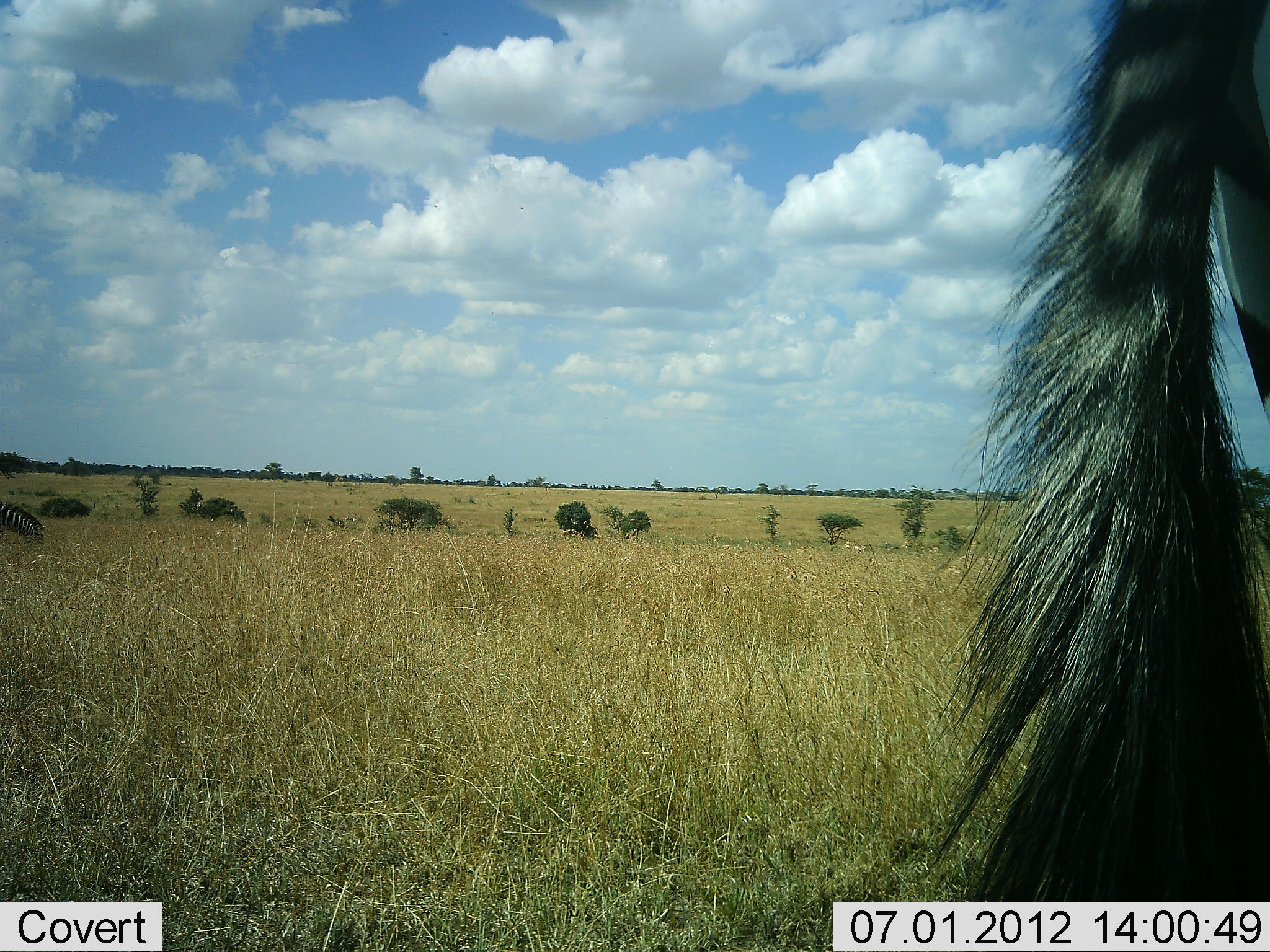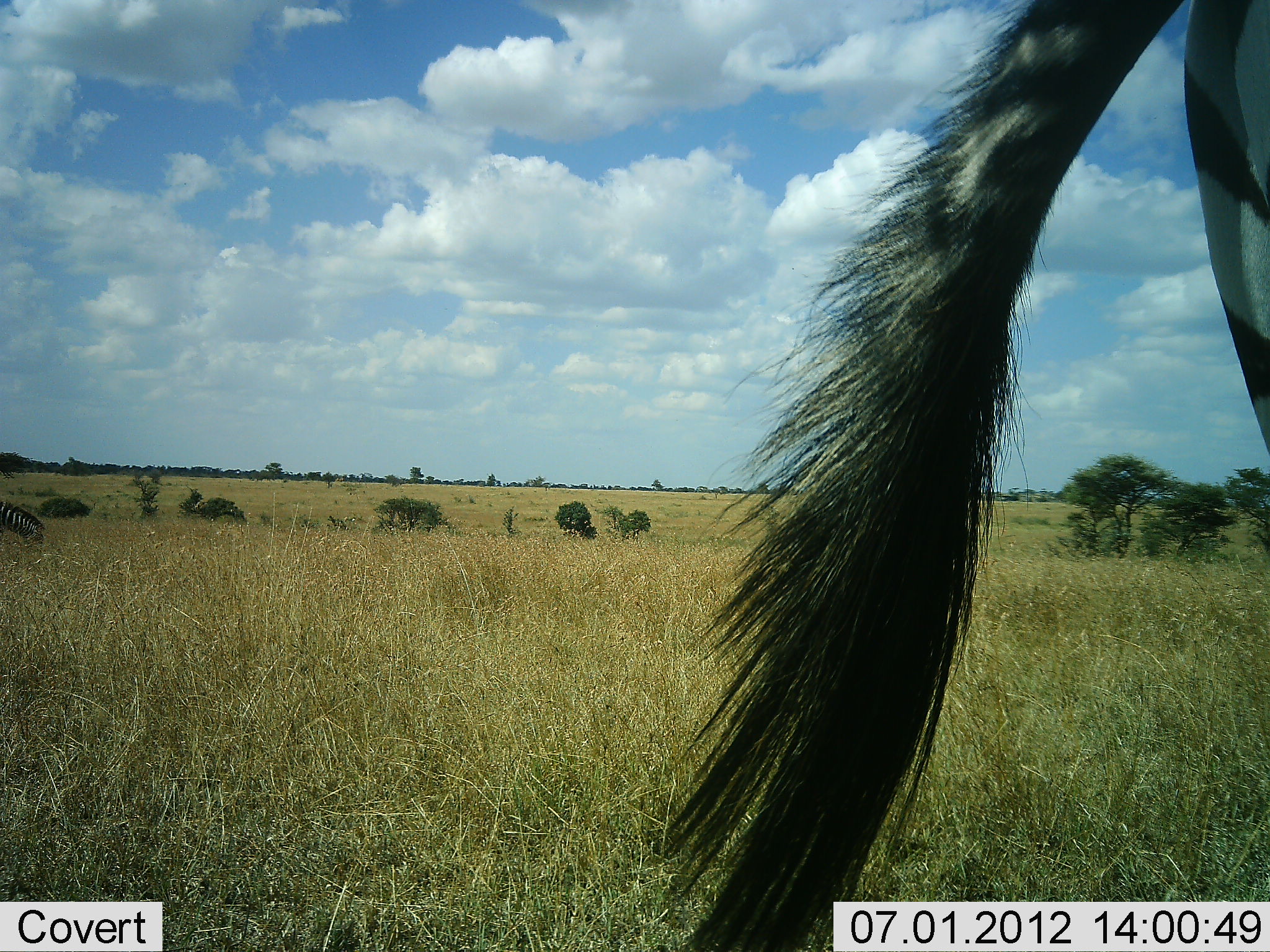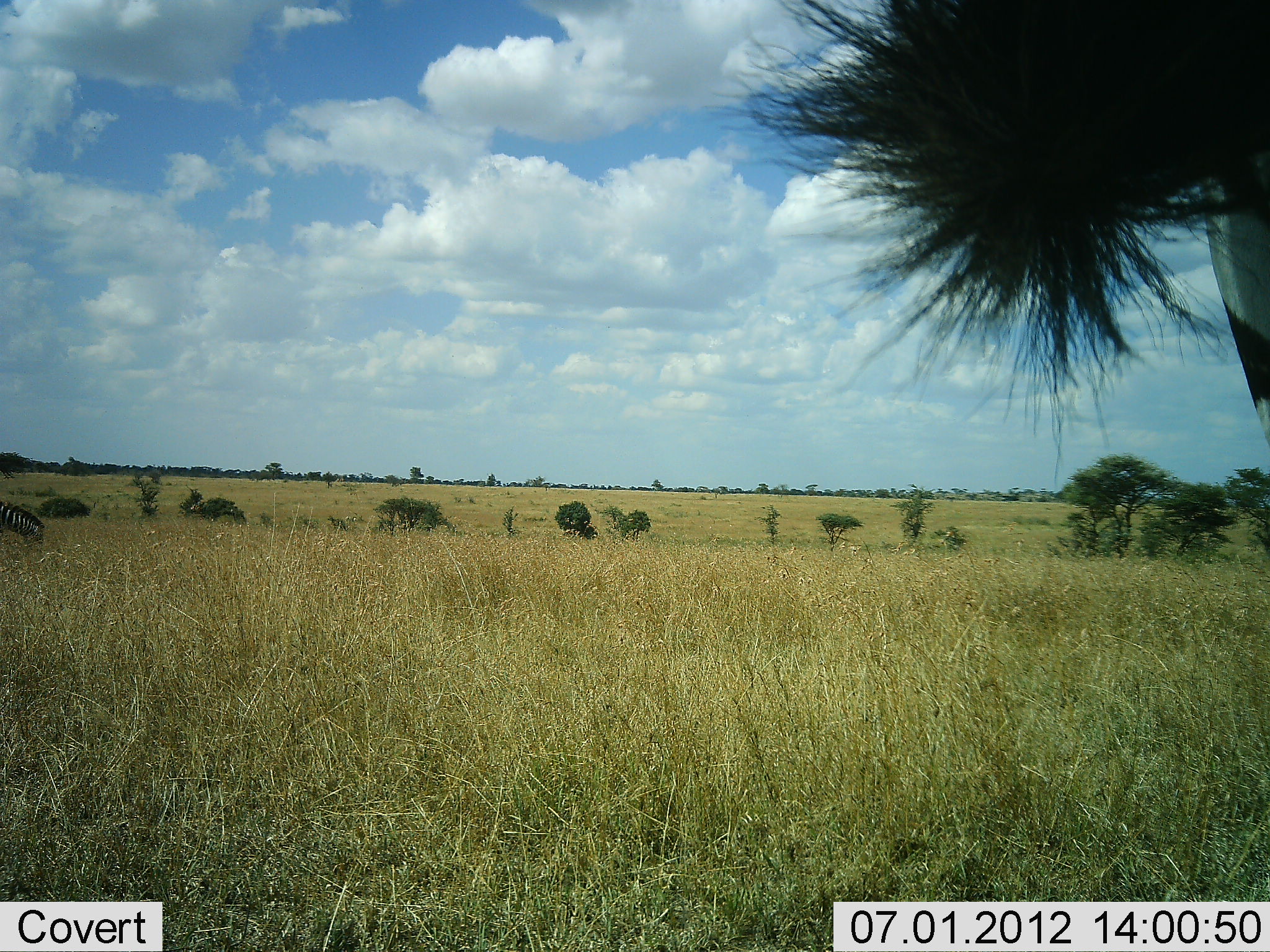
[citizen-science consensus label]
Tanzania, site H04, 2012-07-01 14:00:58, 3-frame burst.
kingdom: Animalia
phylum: Chordata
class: Mammalia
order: Perissodactyla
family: Equidae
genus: Equus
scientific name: Equus quagga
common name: plains zebra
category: zebra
Zebra (plains zebra) (Equus quagga), count 2. Behavior (volunteer vote fractions): standing 70%, resting 0%, moving 10%, interacting 0%. Young present (vote fraction): 0%. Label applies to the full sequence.